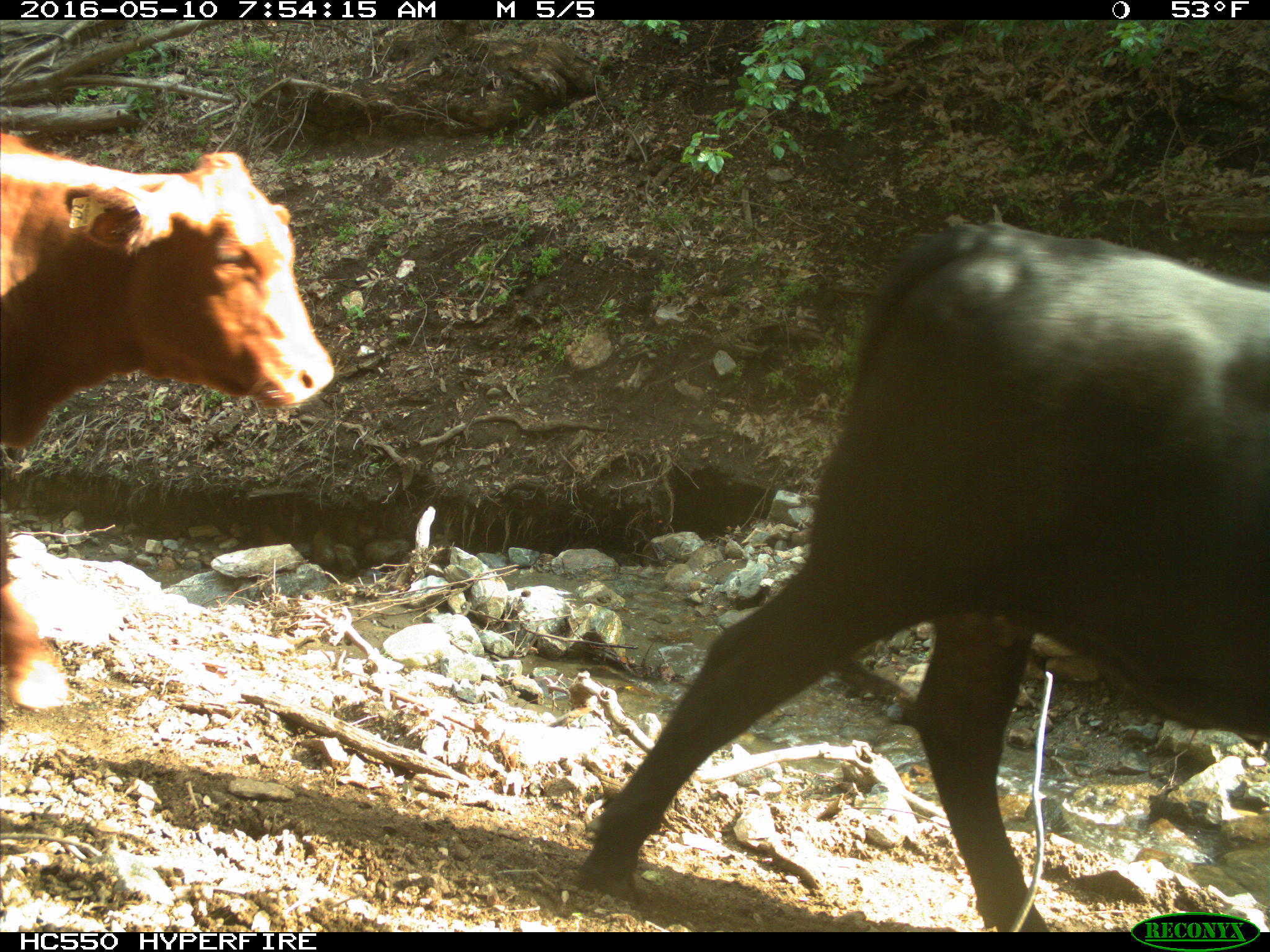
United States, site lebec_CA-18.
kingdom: Animalia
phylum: Chordata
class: Mammalia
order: Artiodactyla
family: Bovidae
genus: Bos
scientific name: Bos taurus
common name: domestic cow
Bos taurus (domestic cow).